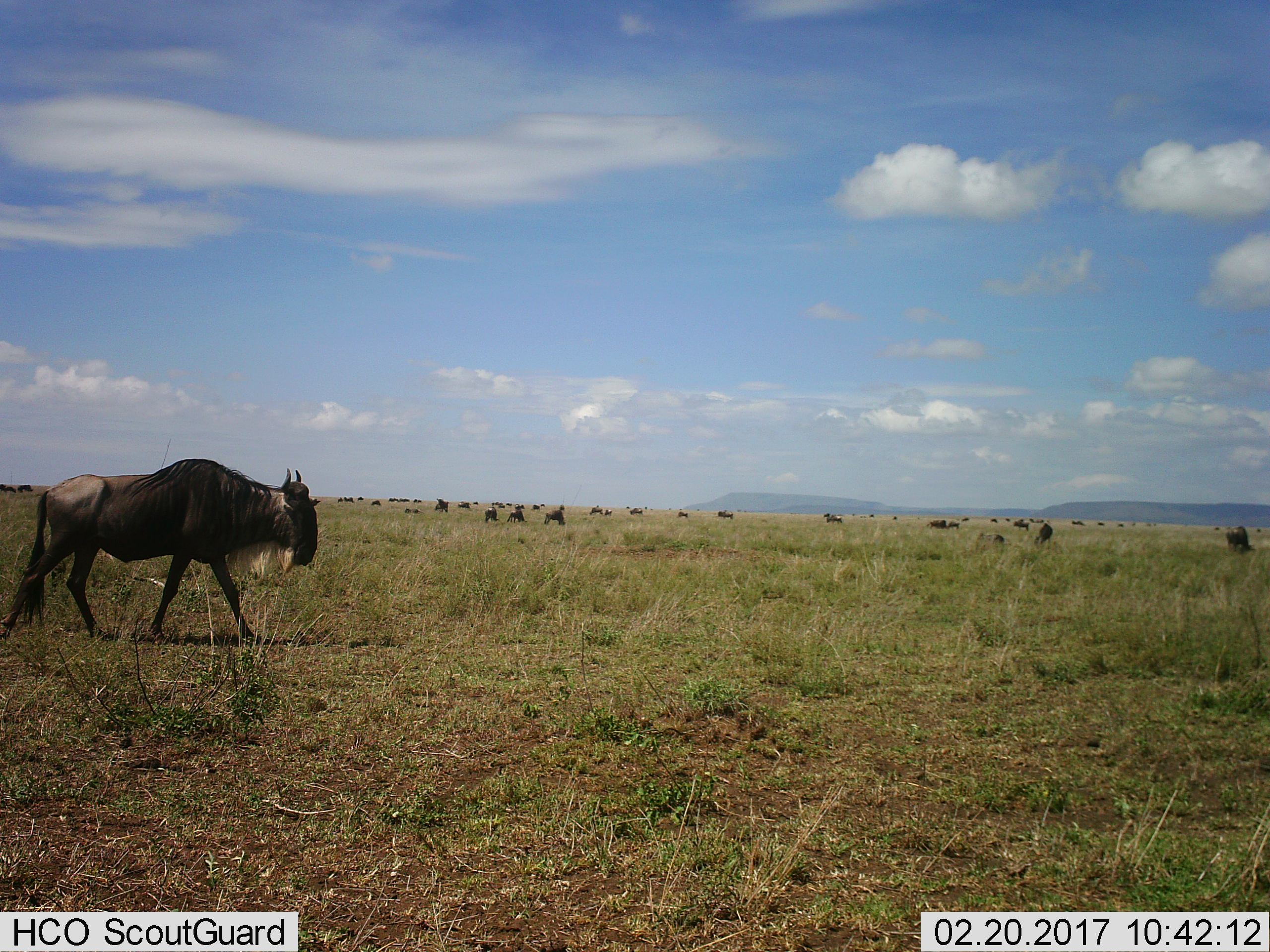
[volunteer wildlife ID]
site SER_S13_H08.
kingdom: Animalia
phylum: Chordata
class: Mammalia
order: Artiodactyla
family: Bovidae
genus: Connochaetes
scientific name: Connochaetes taurinus taurinus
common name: blue wildebeest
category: wildebeestblue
Wildebeestblue (blue wildebeest) (Connochaetes taurinus taurinus), count 11-50. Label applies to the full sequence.